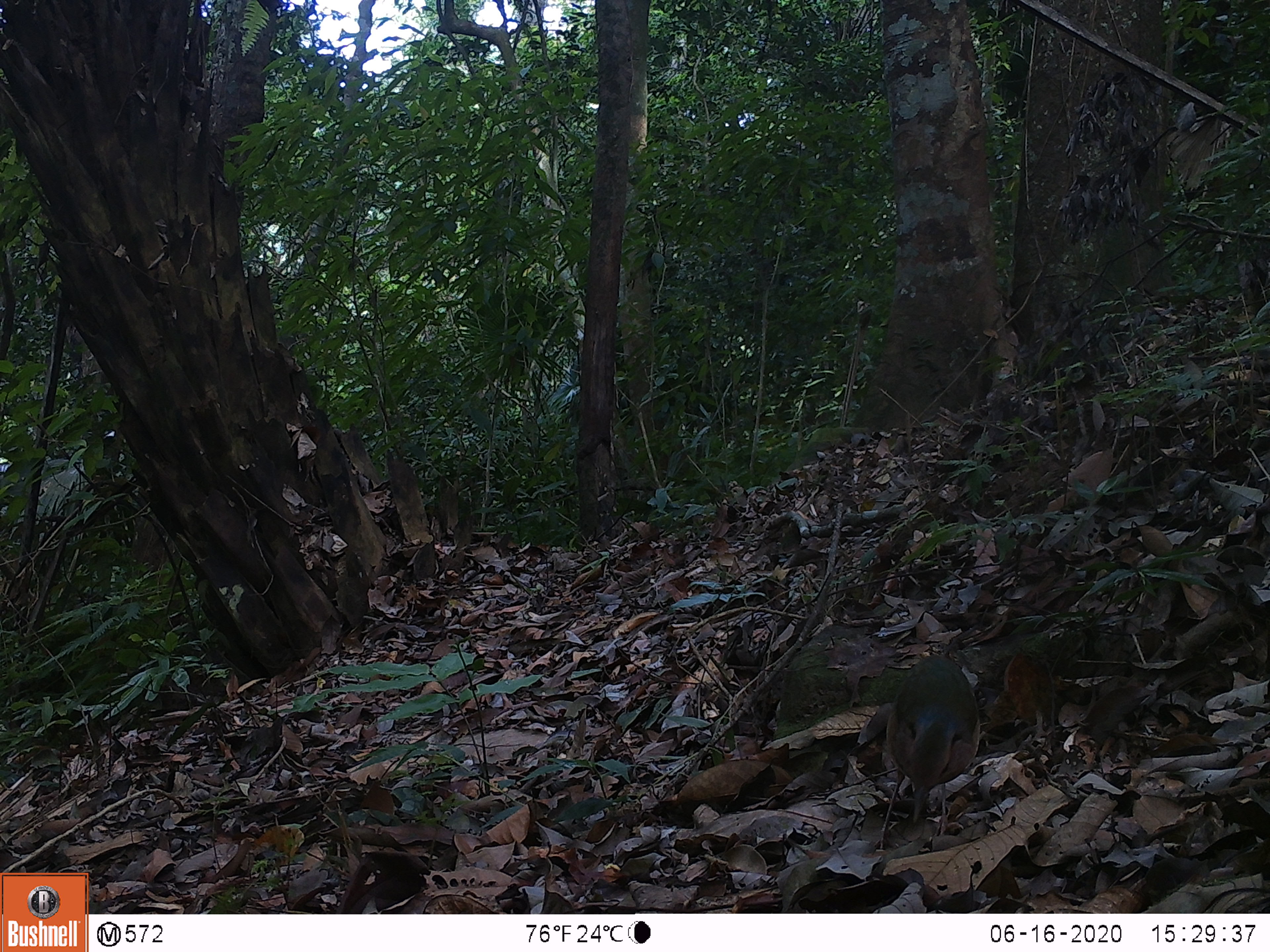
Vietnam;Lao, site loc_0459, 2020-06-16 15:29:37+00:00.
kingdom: Animalia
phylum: Chordata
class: Aves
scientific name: Aves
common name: bird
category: unidentified bird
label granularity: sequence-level